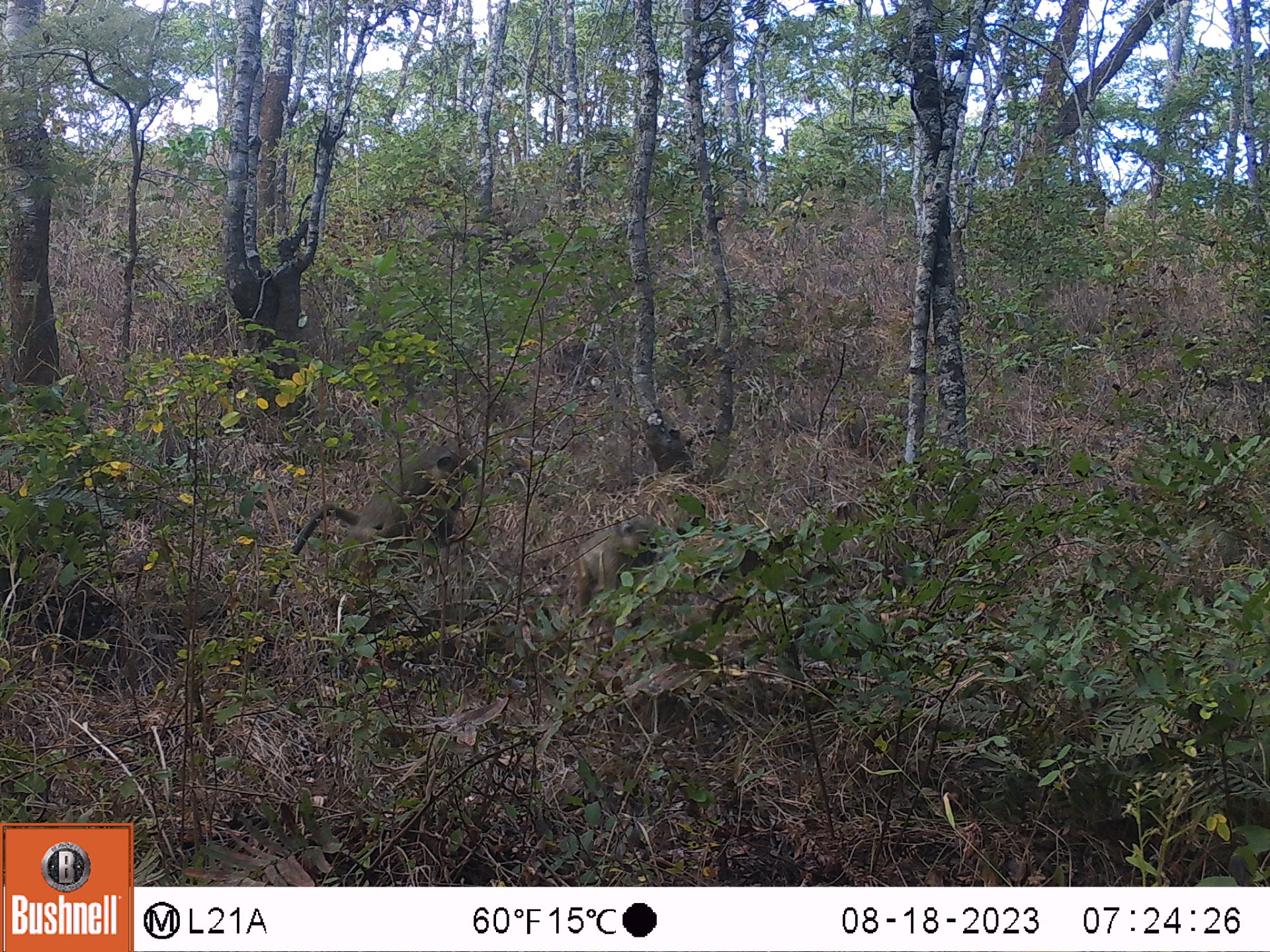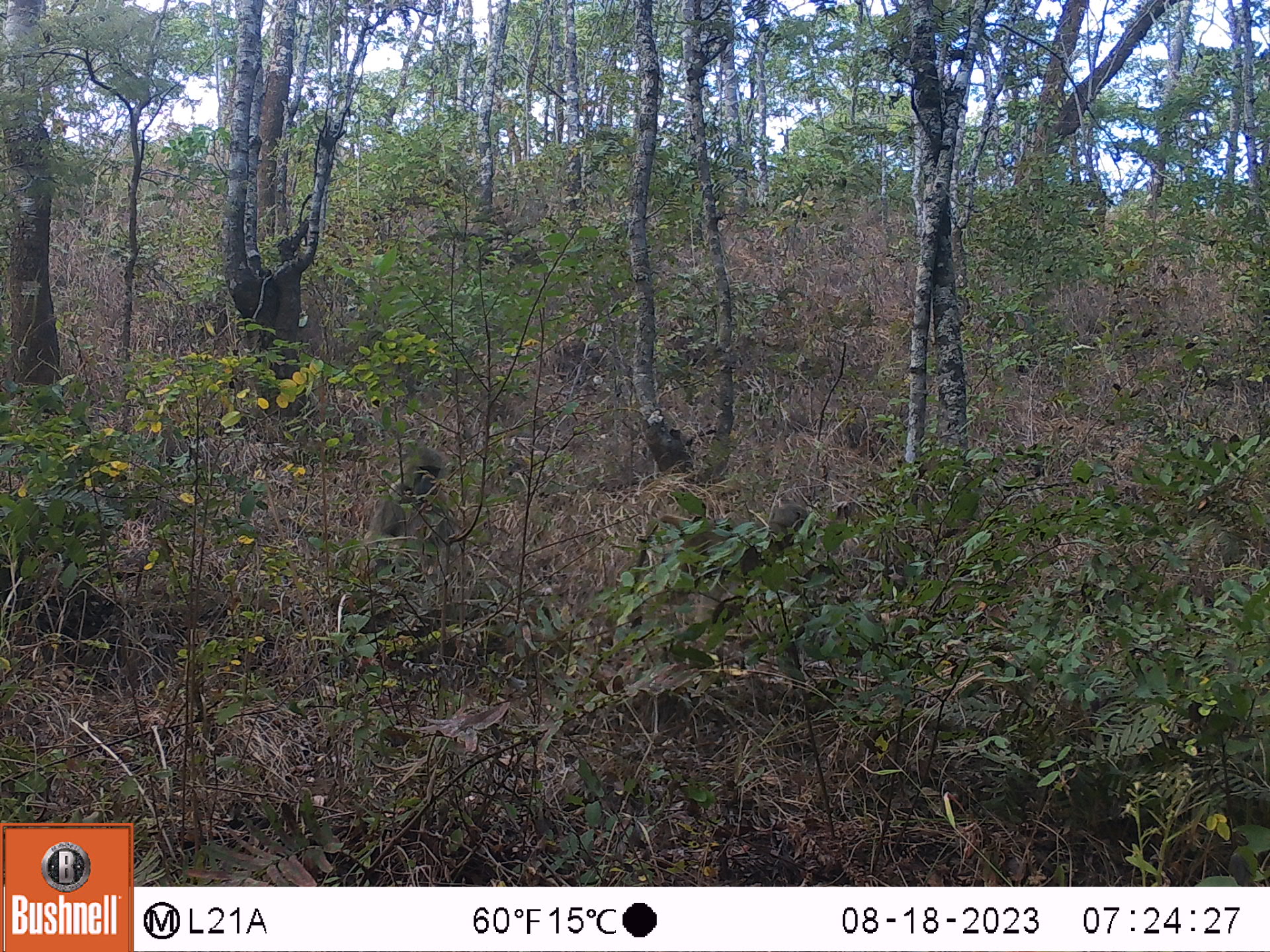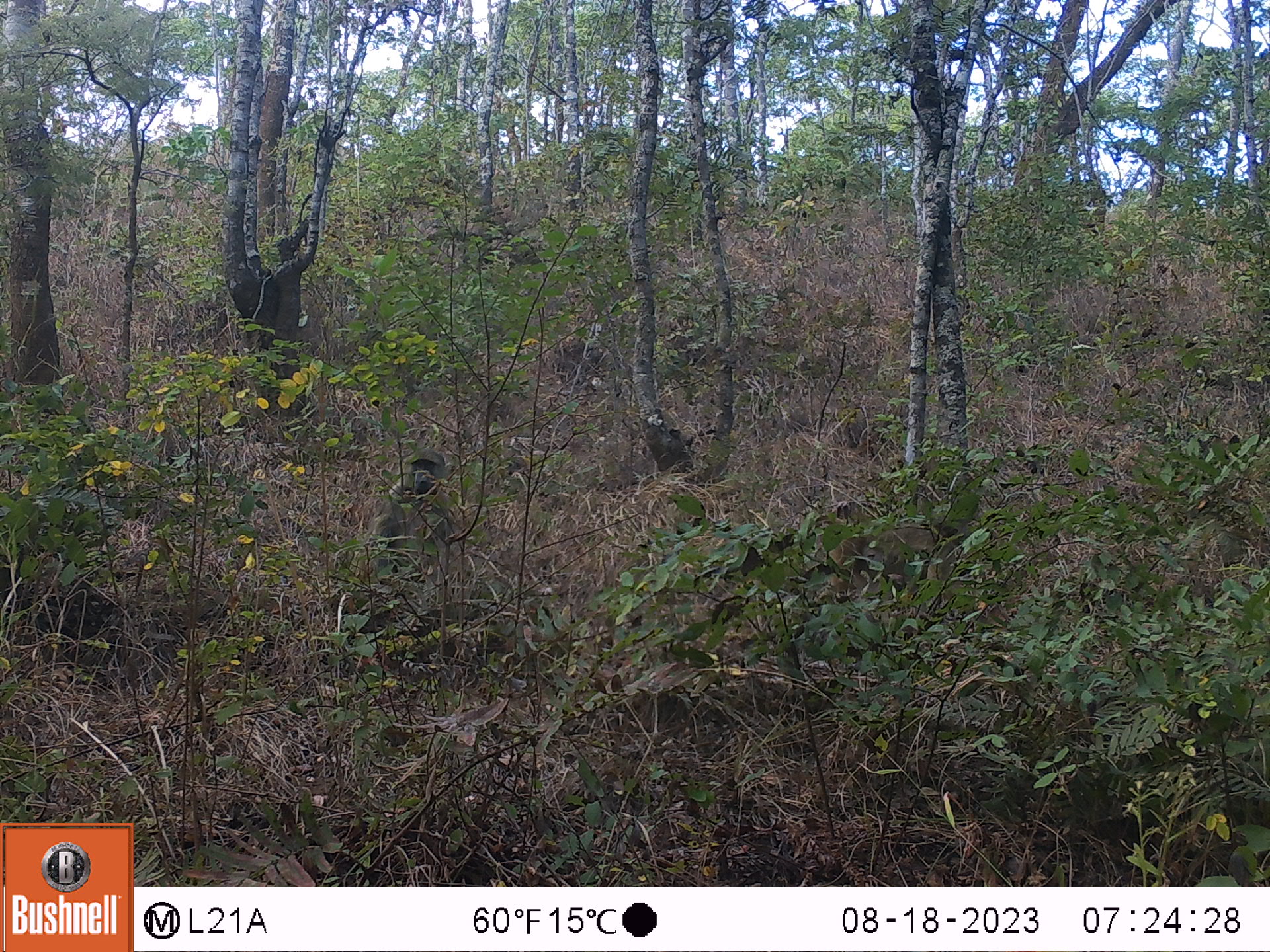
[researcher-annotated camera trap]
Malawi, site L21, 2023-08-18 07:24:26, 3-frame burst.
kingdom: Animalia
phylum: Chordata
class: Mammalia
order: Primates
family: Cercopithecidae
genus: Papio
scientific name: Papio cynocephalus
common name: yellow baboon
Yellow baboon (Papio cynocephalus), count 2.